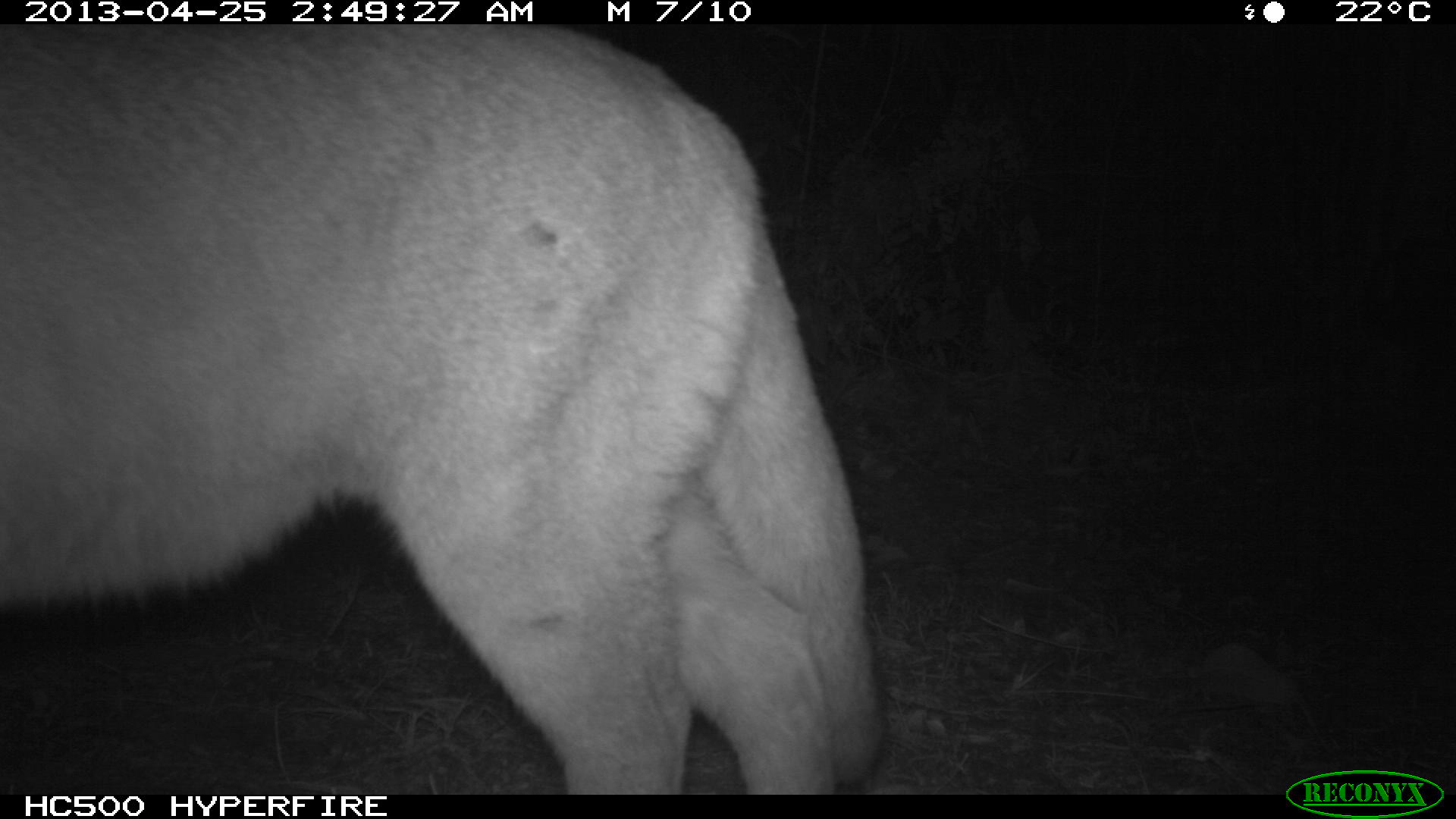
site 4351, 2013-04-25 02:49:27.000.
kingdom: Animalia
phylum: Chordata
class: Mammalia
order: Carnivora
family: Felidae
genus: Puma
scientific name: Puma concolor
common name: mountain lion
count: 2